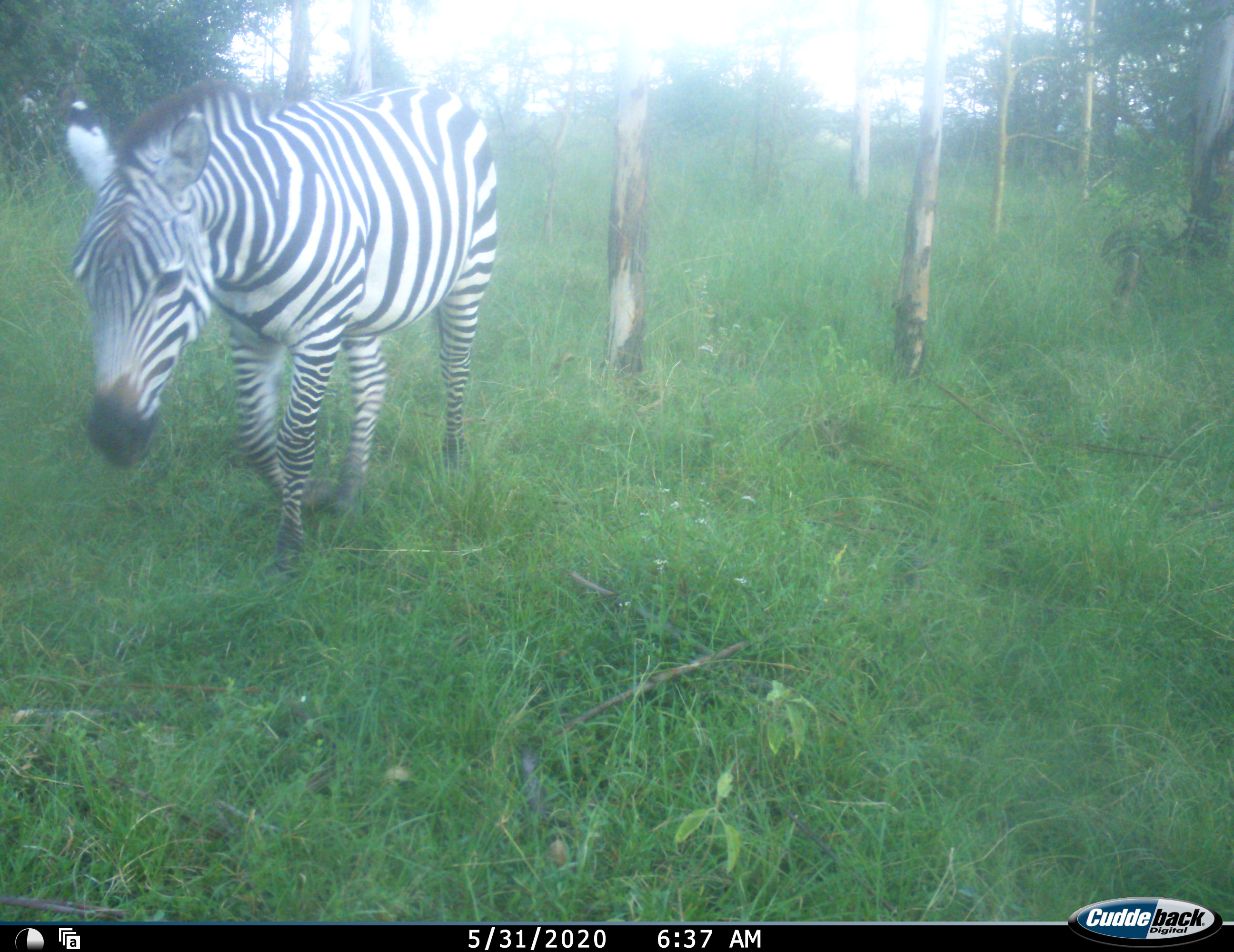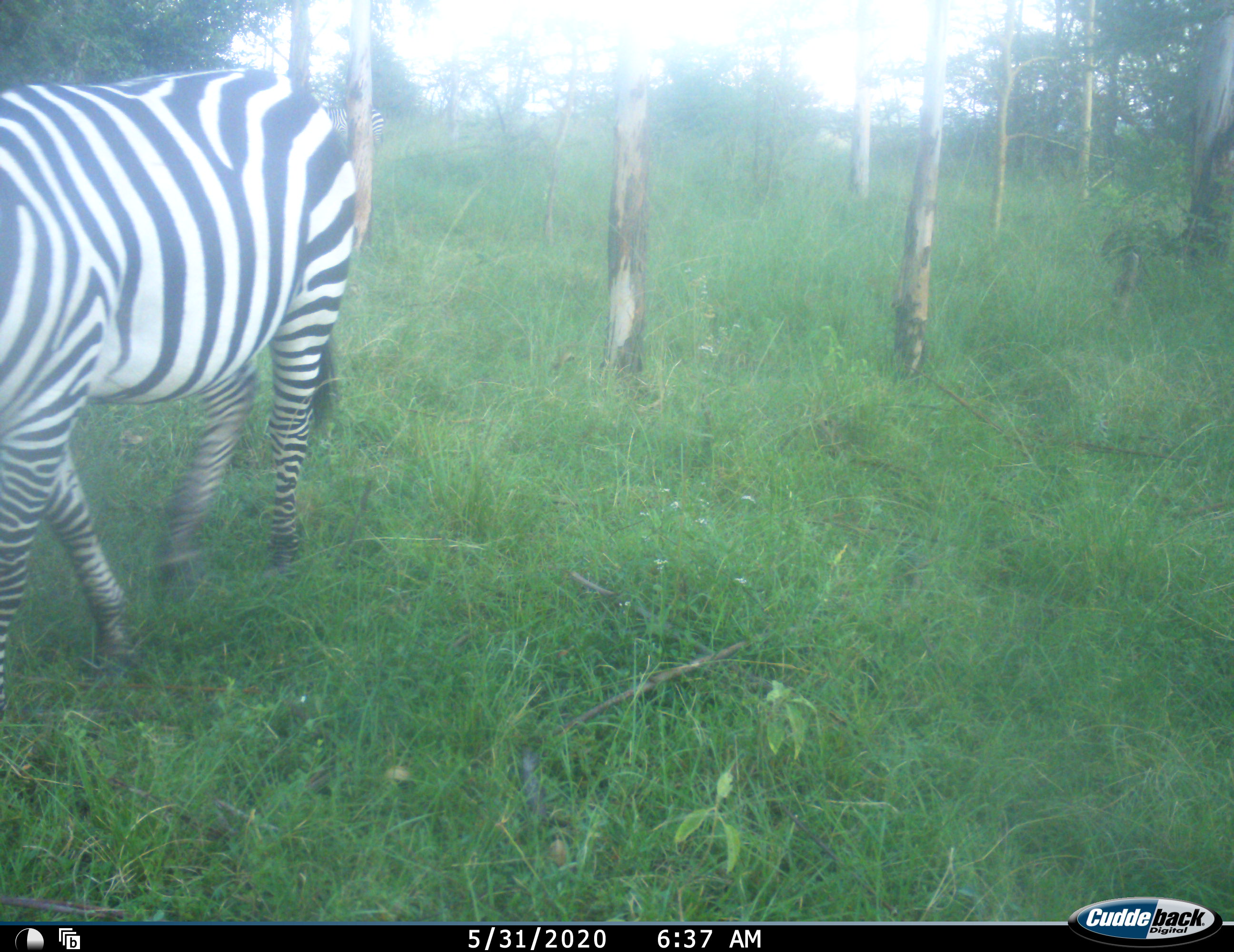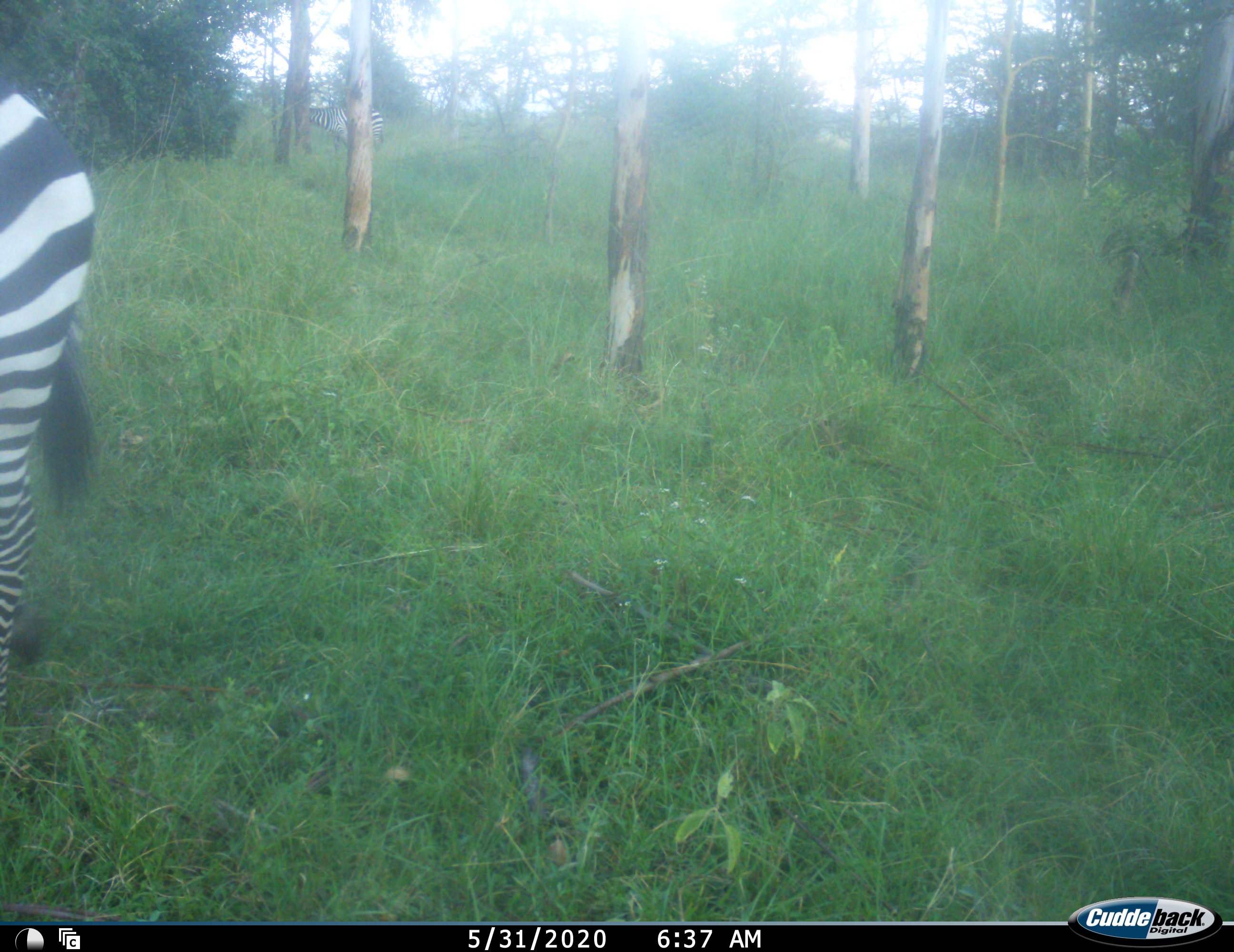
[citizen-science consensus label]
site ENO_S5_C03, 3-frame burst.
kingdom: Animalia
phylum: Chordata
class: Mammalia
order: Perissodactyla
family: Equidae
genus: Equus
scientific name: Equus quagga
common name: plains zebra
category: zebraplains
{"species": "zebraplains (plains zebra) (Equus quagga)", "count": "2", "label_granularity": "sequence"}